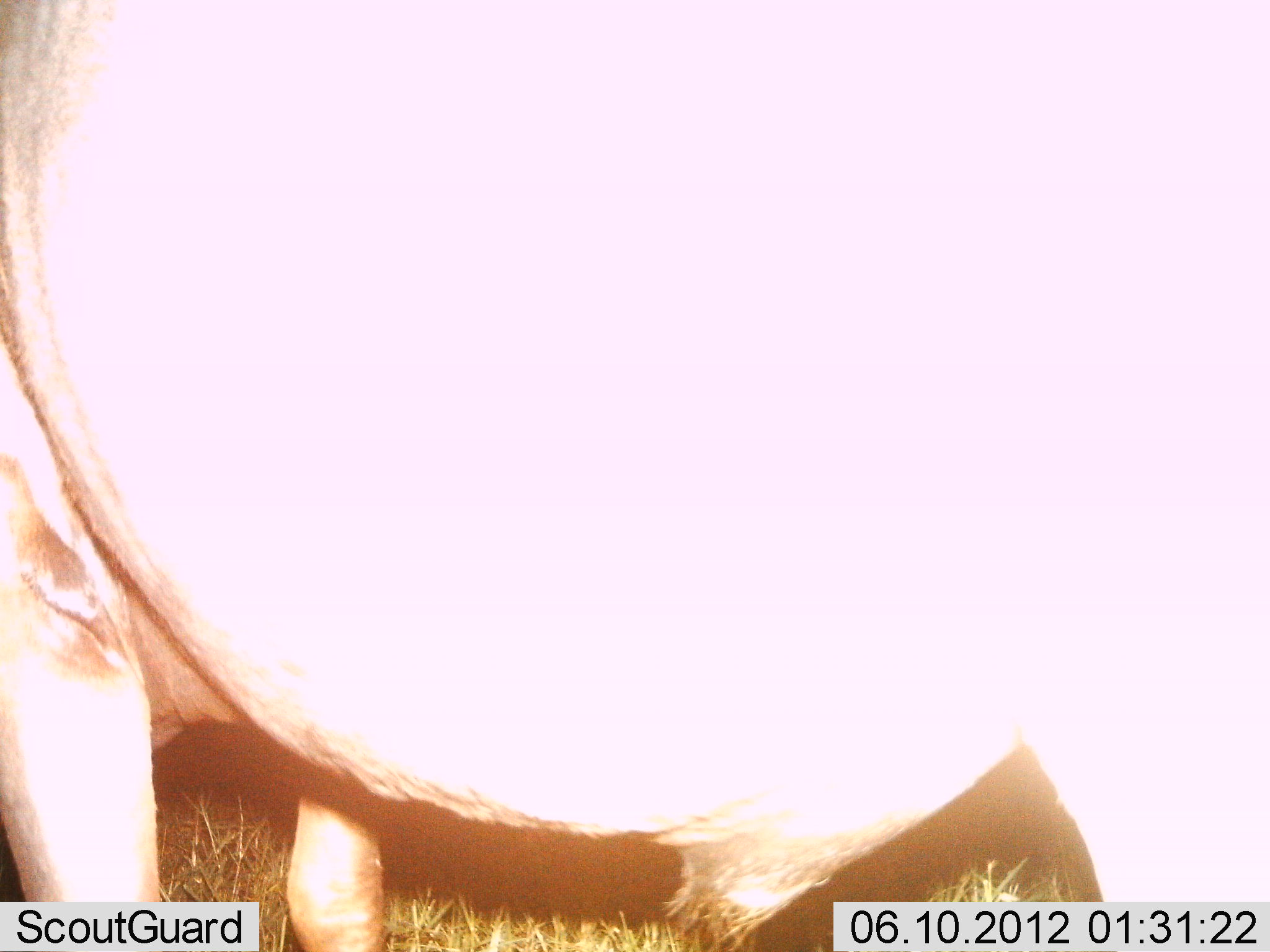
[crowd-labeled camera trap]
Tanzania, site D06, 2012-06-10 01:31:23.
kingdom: Animalia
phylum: Chordata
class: Mammalia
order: Artiodactyla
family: Bovidae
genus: Connochaetes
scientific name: Connochaetes taurinus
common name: blue wildebeest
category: wildebeest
Wildebeest (blue wildebeest) (Connochaetes taurinus), count 1. Behavior (volunteer vote fractions): standing 100%, resting 0%, moving 0%, interacting 0%. Young present (vote fraction): 0%. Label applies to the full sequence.